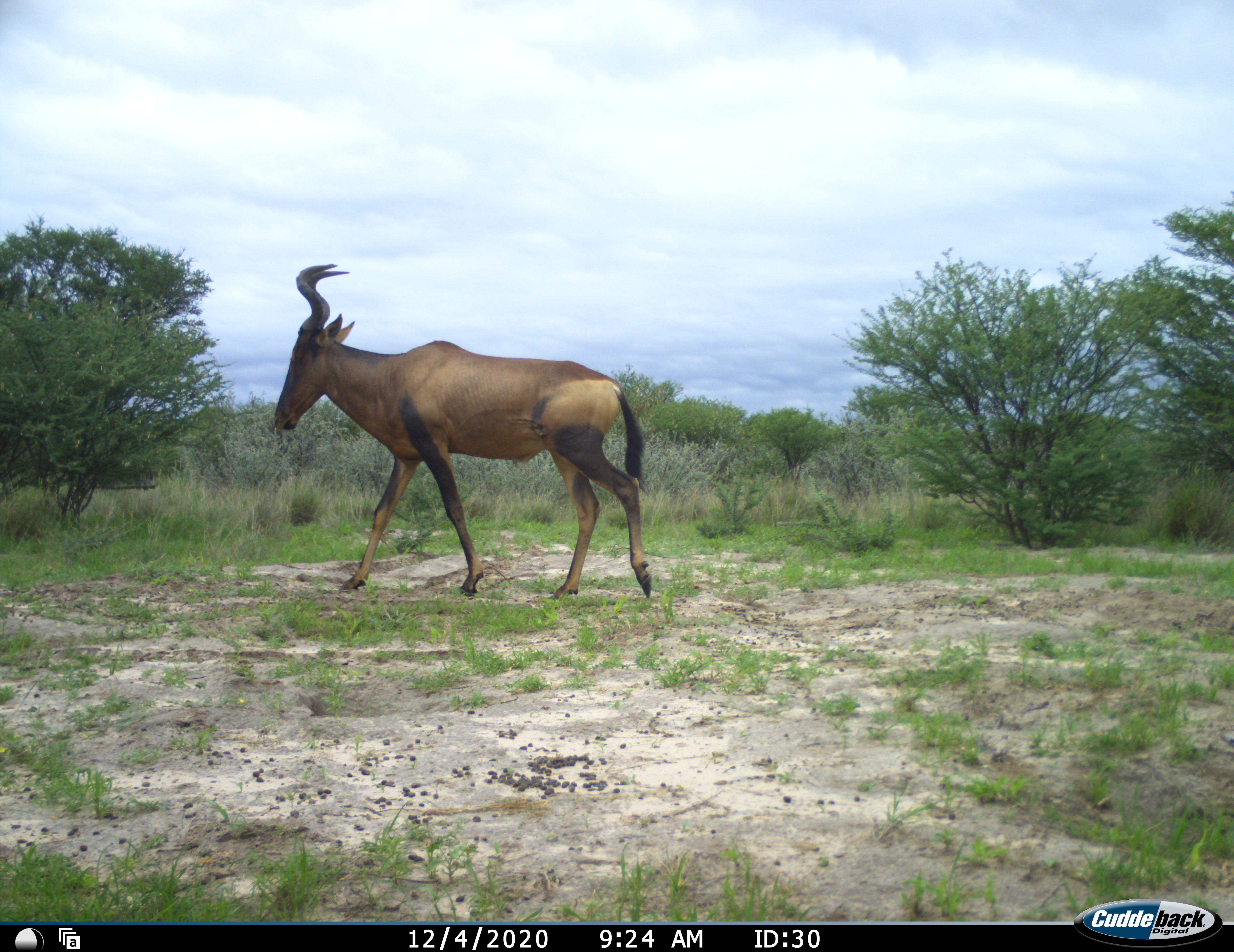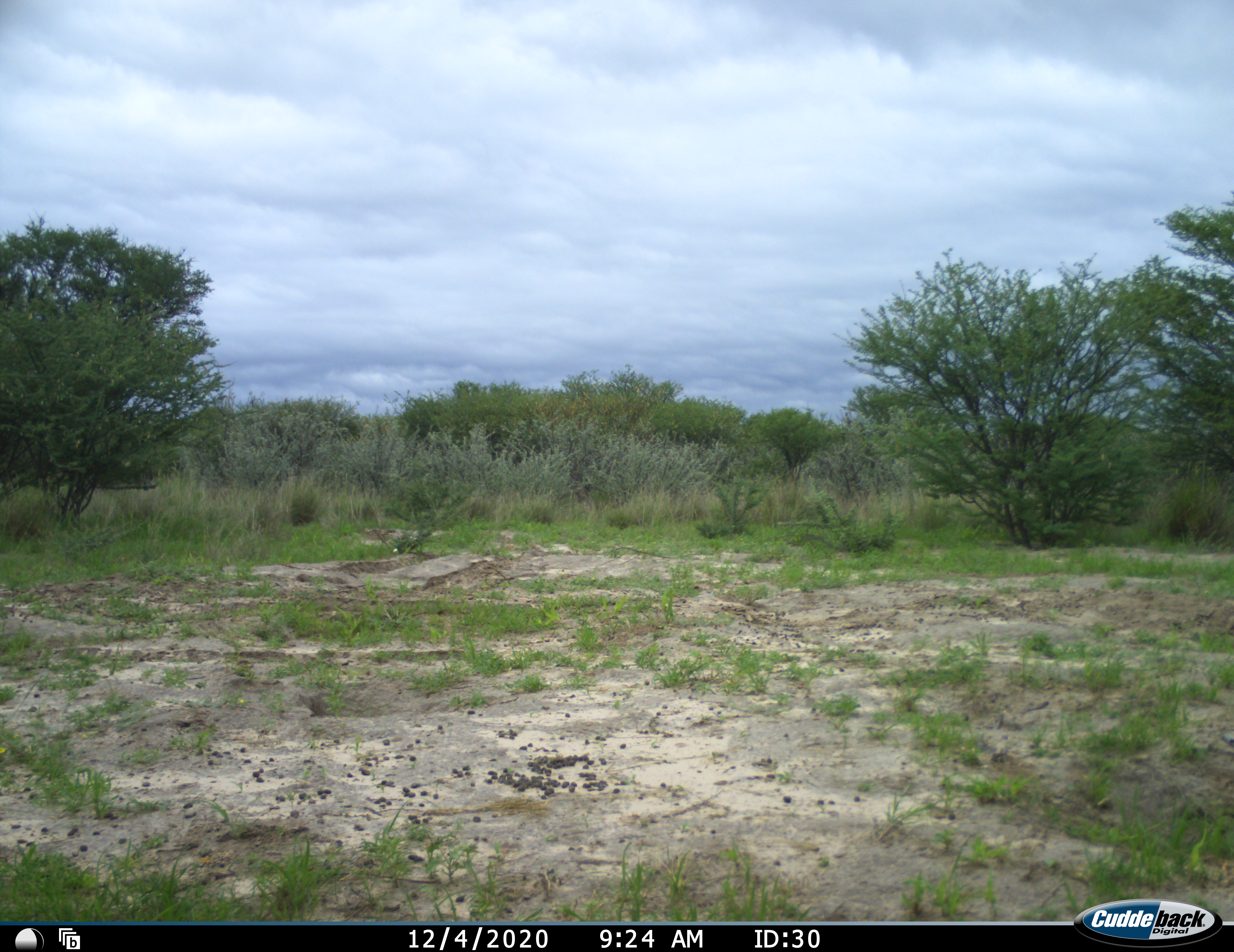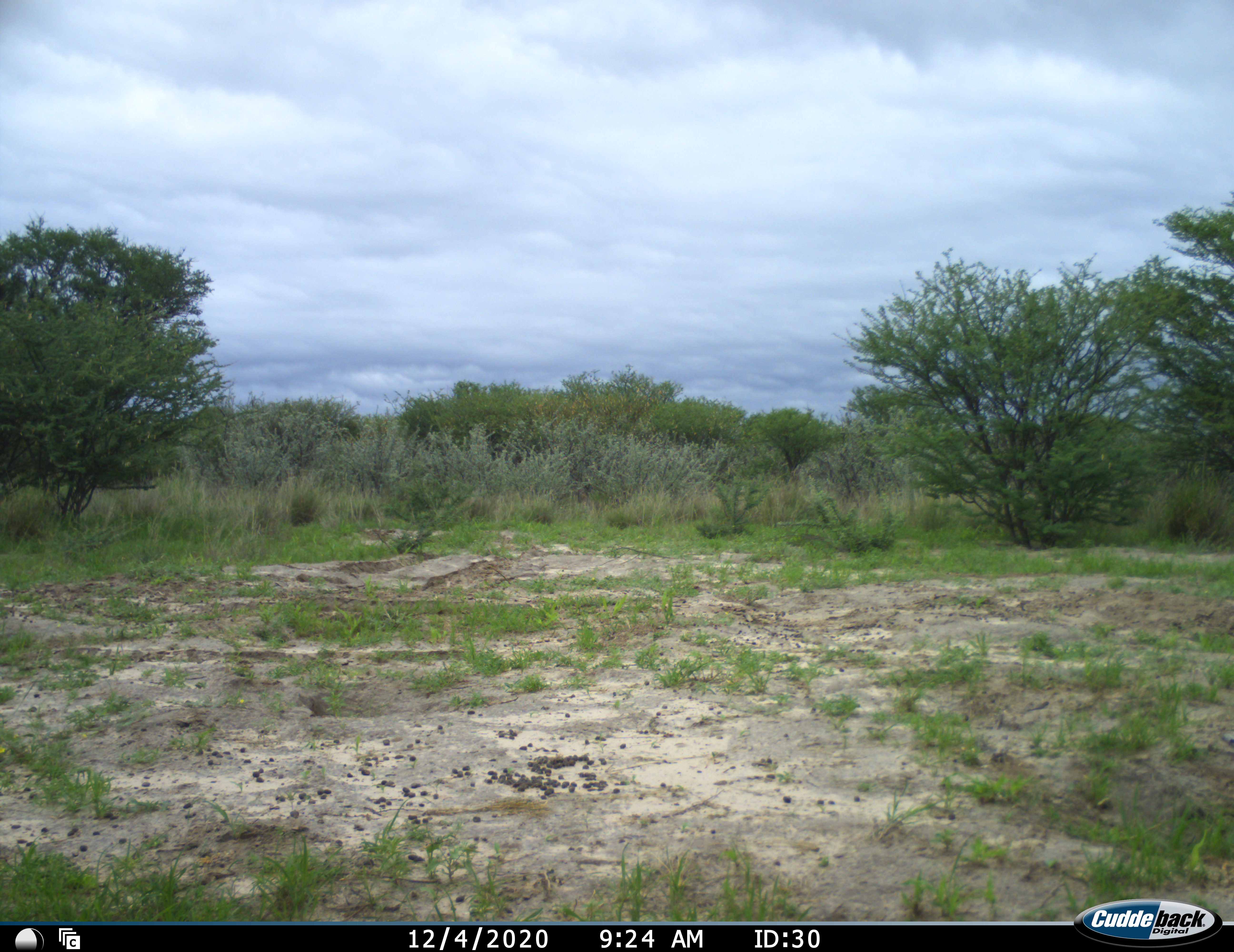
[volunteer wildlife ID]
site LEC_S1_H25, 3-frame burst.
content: unidentified animal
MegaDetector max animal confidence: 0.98